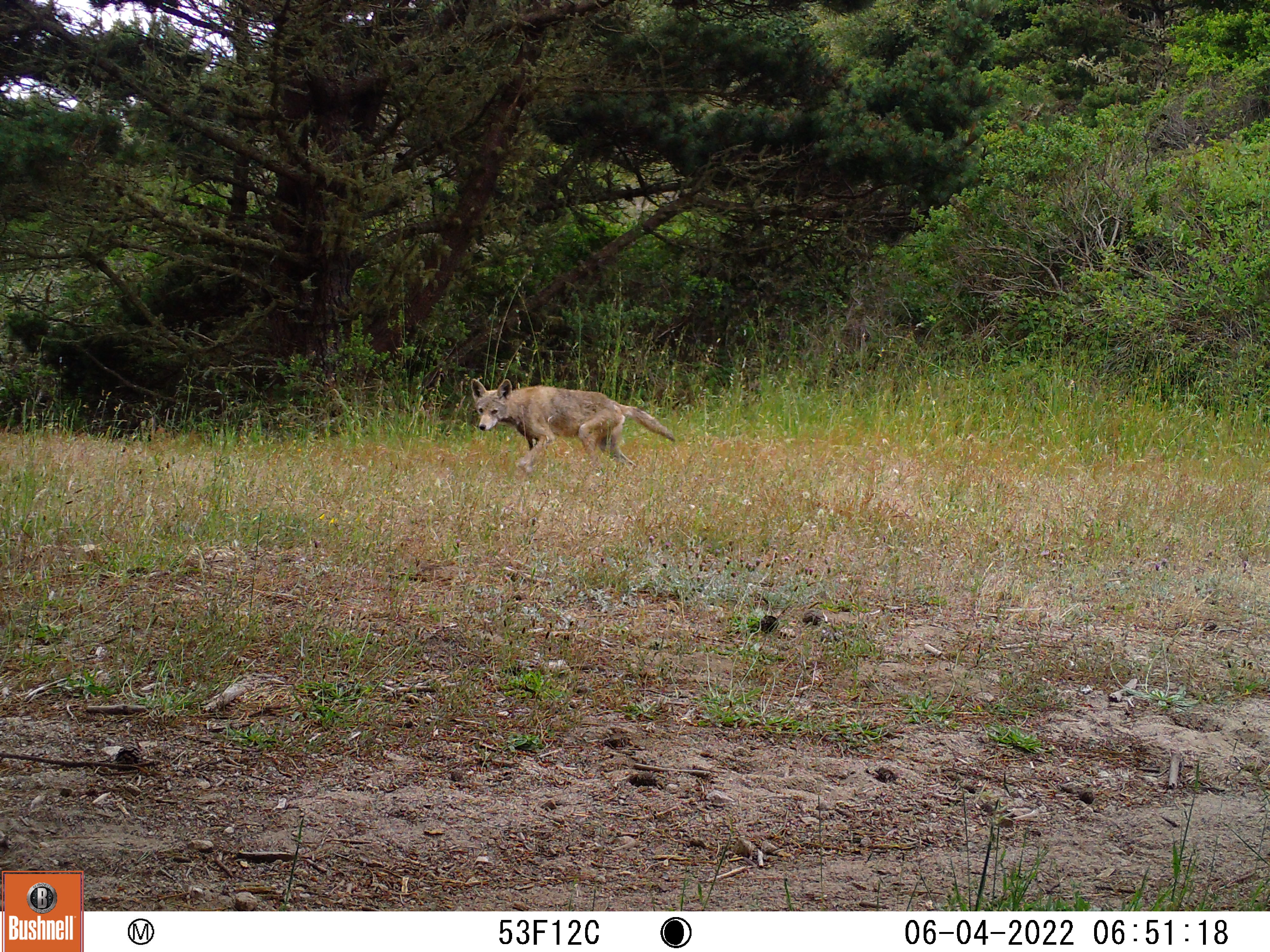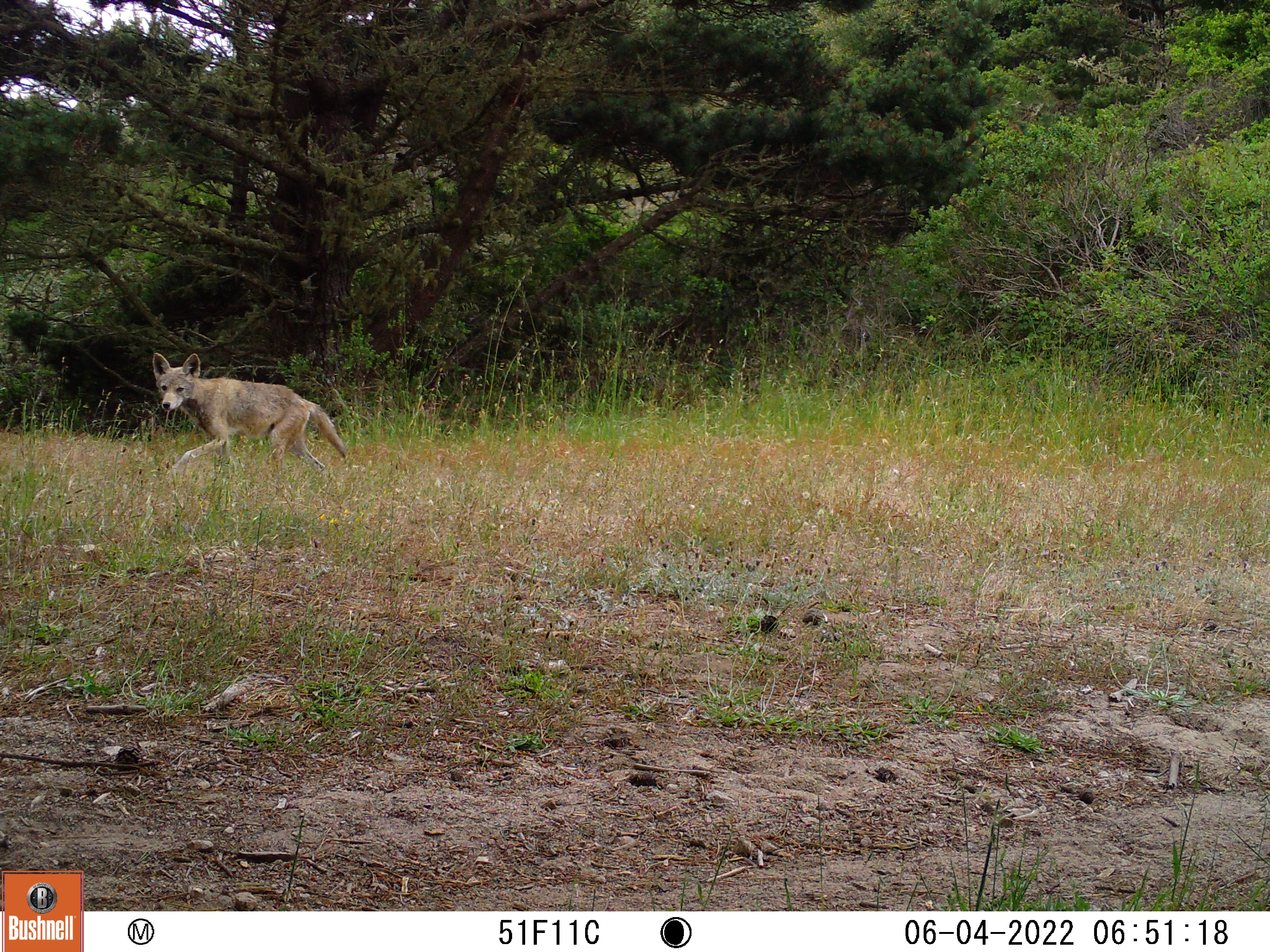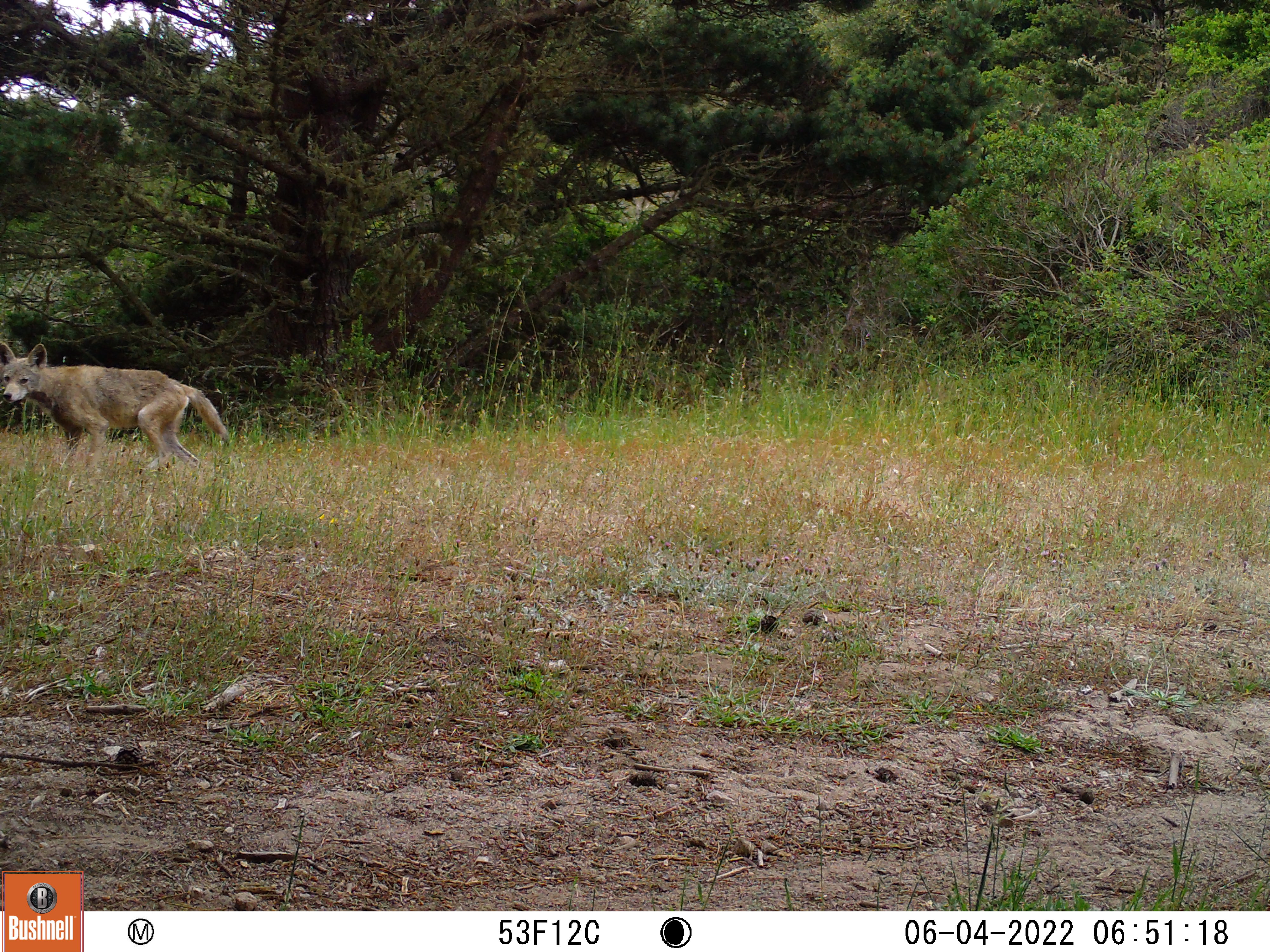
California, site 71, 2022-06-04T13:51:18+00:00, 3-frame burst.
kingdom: Animalia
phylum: Chordata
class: Mammalia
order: Carnivora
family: Canidae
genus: Canis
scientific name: Canis latrans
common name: coyote